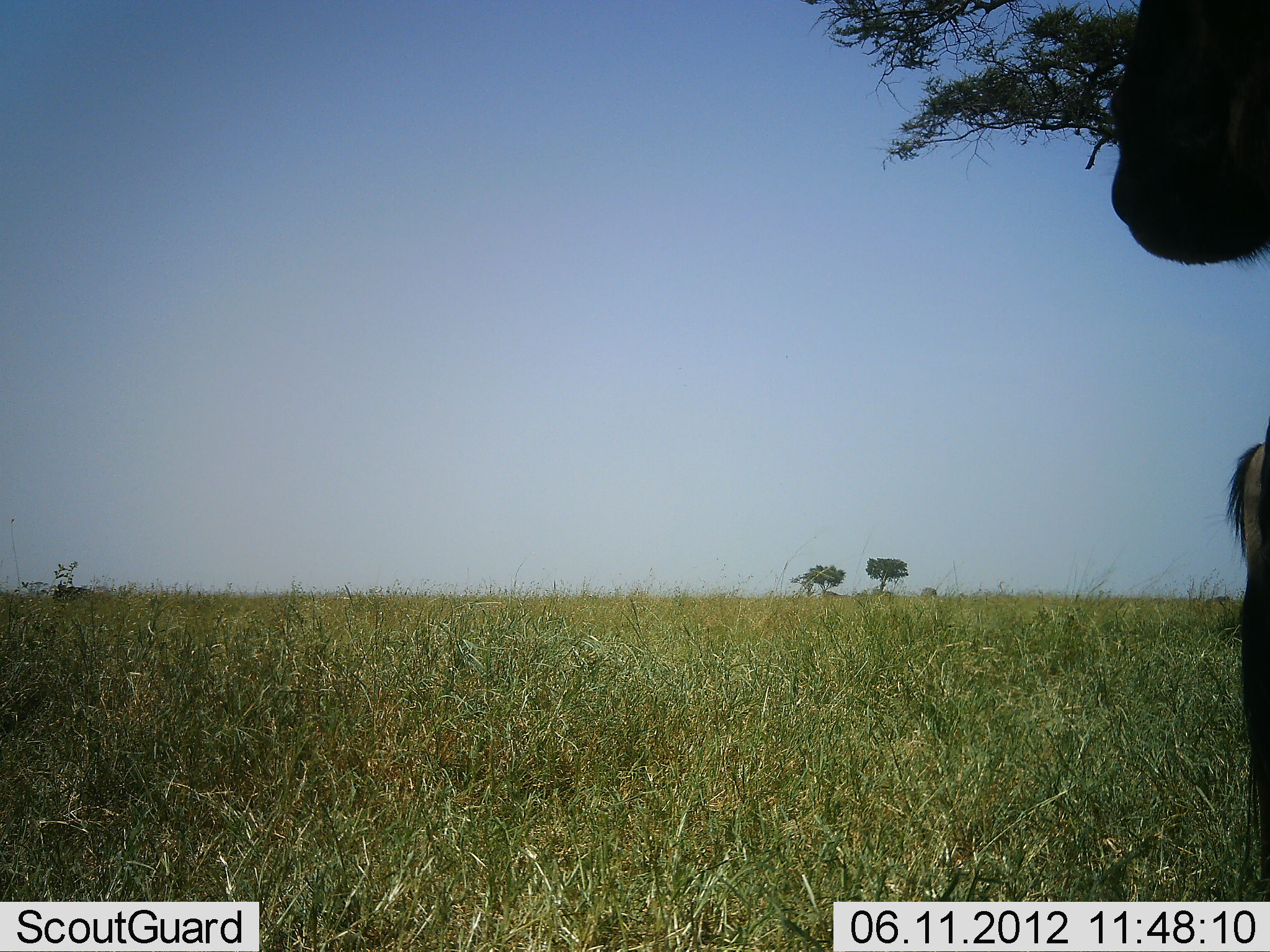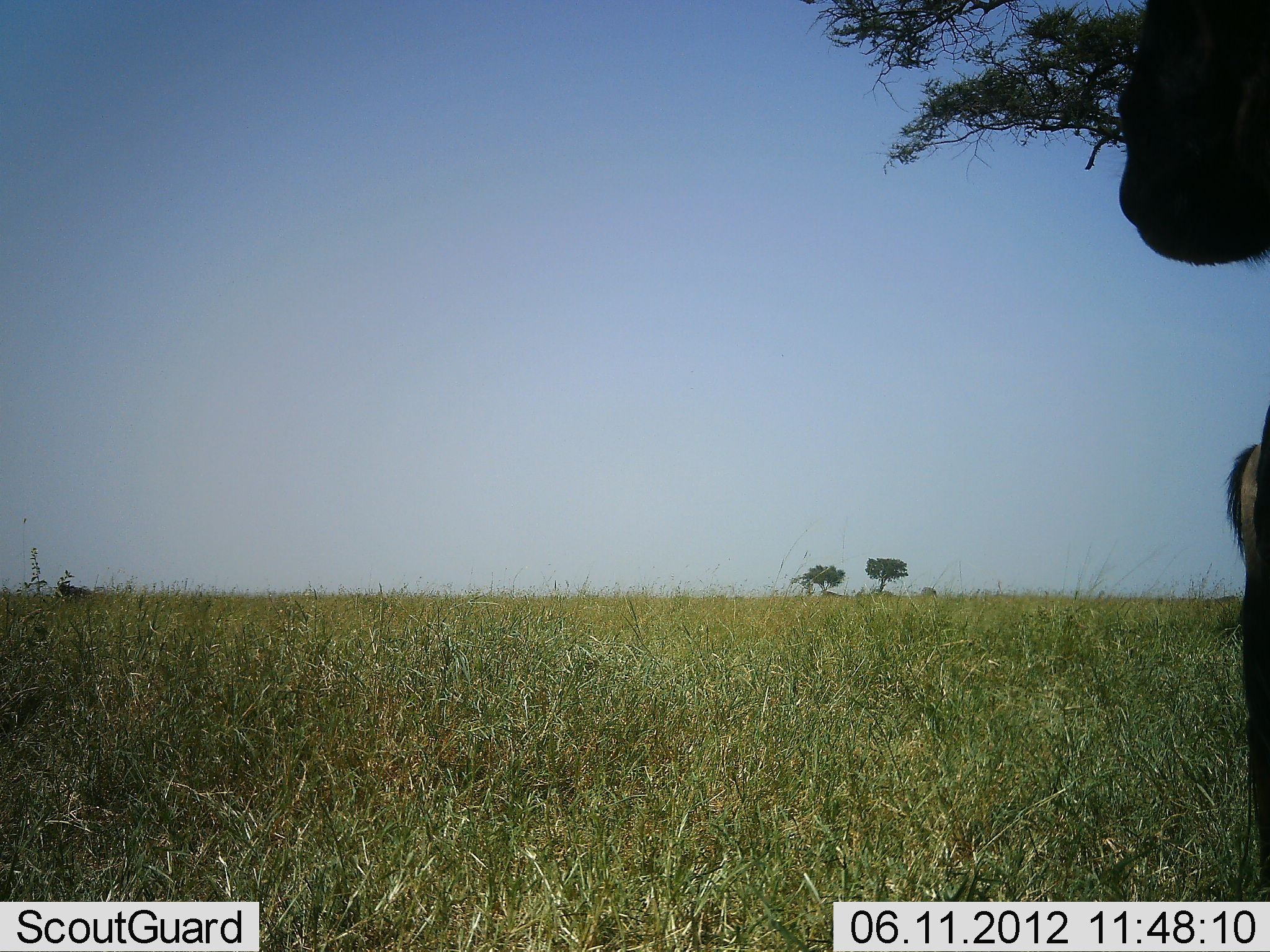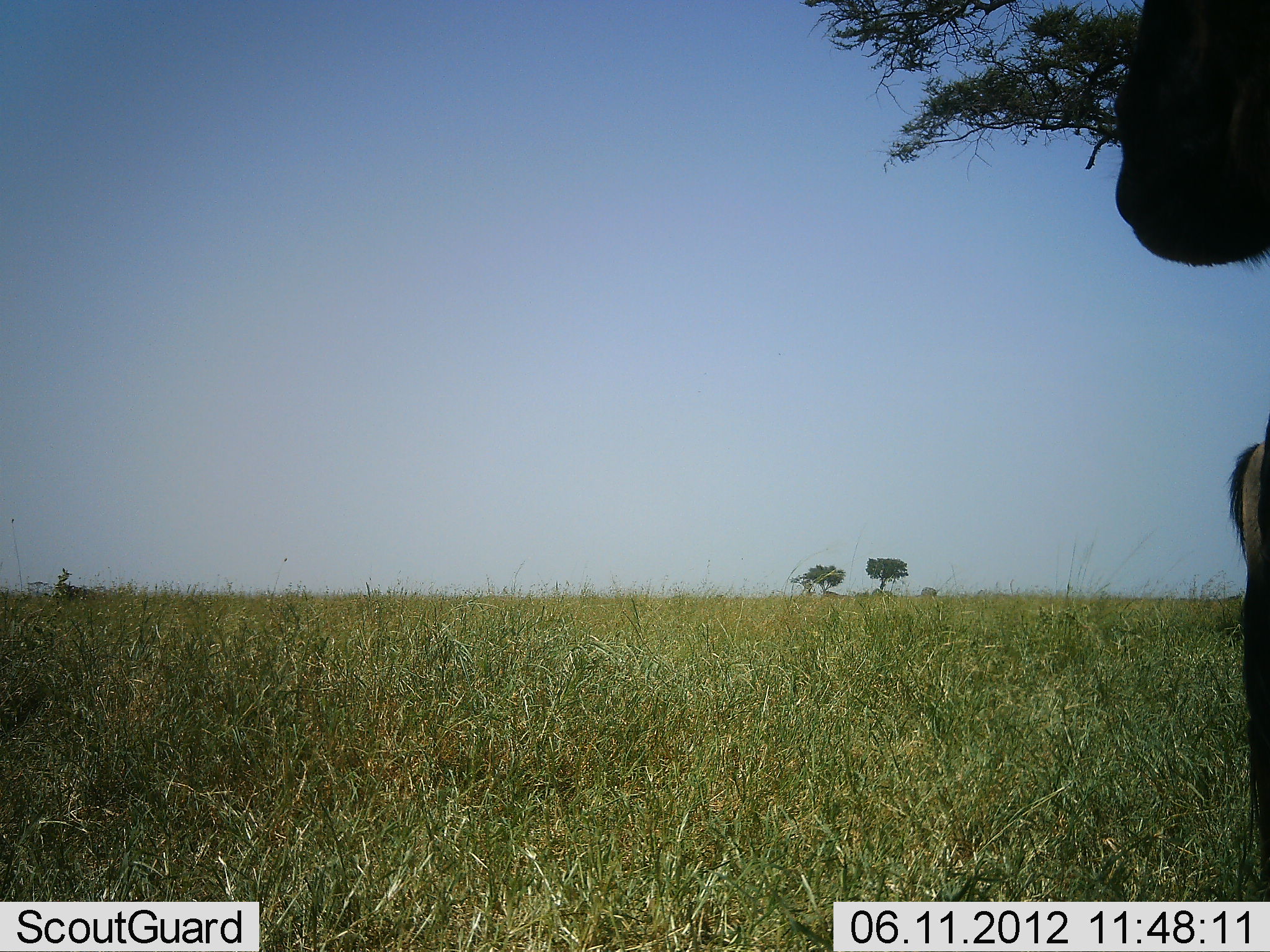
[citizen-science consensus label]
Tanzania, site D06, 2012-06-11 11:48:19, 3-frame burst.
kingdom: Animalia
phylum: Chordata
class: Mammalia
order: Artiodactyla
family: Bovidae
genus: Connochaetes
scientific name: Connochaetes taurinus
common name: blue wildebeest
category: wildebeest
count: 2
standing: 100%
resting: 0%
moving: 0%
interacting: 0%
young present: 0%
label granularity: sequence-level